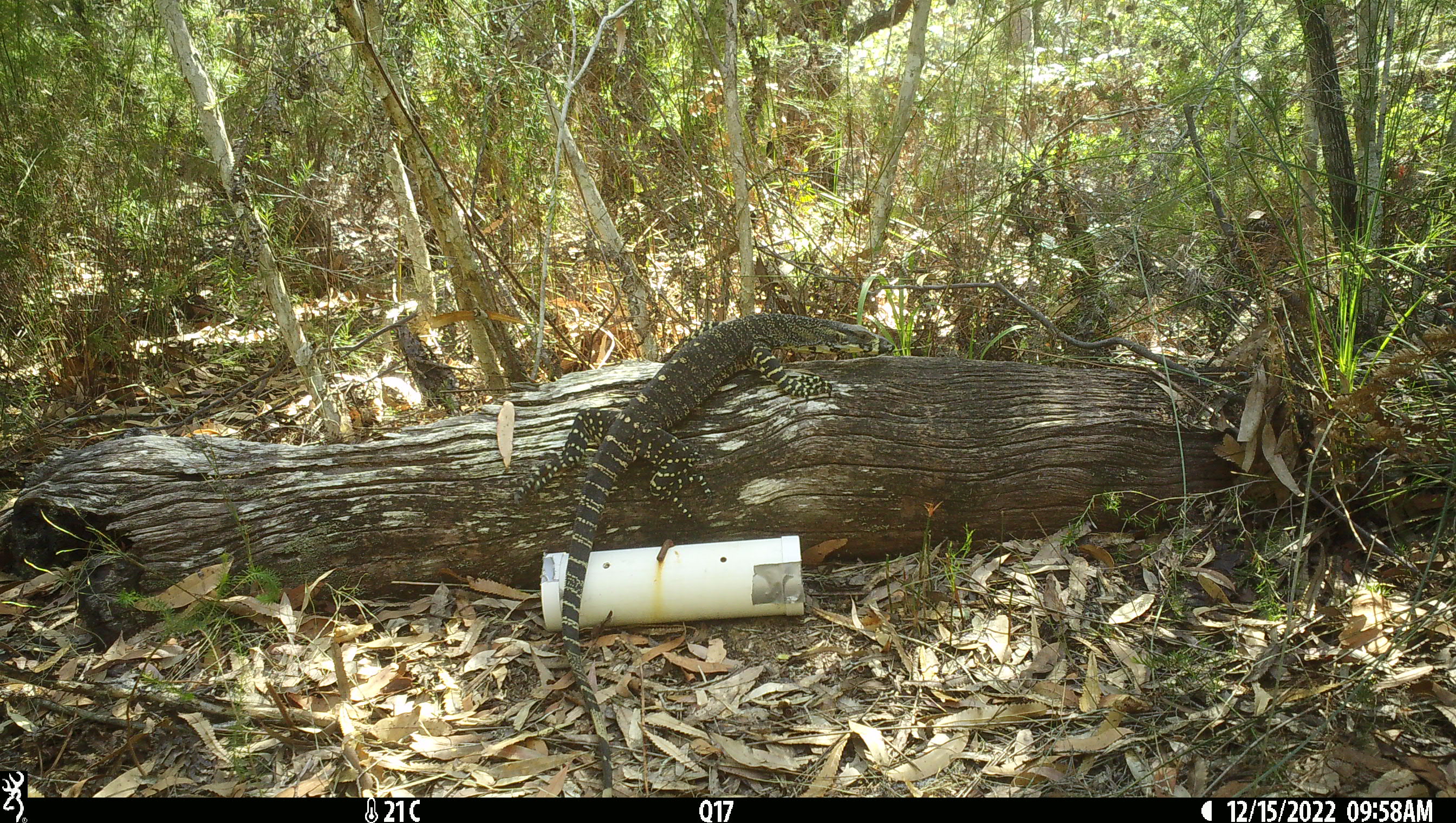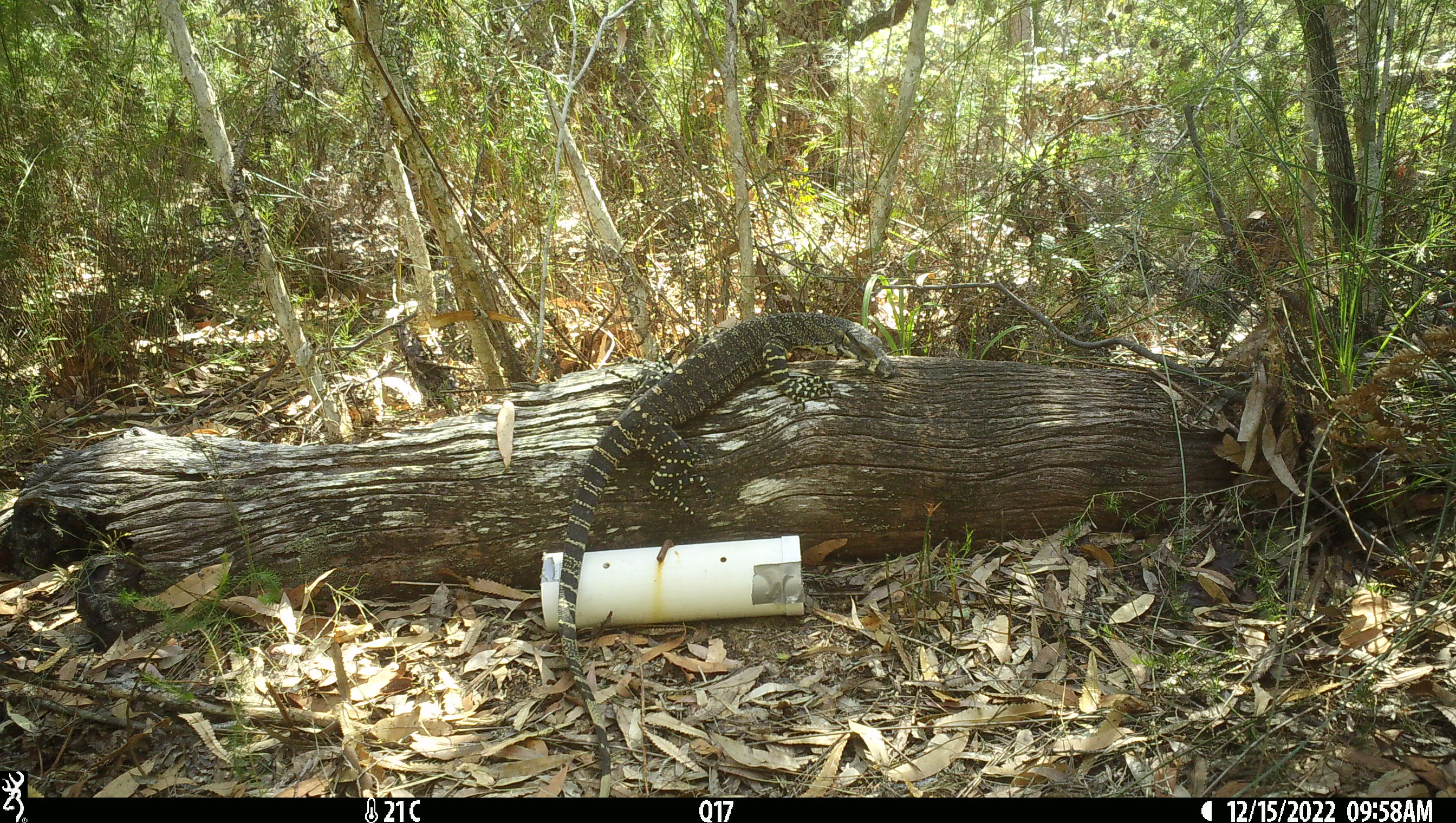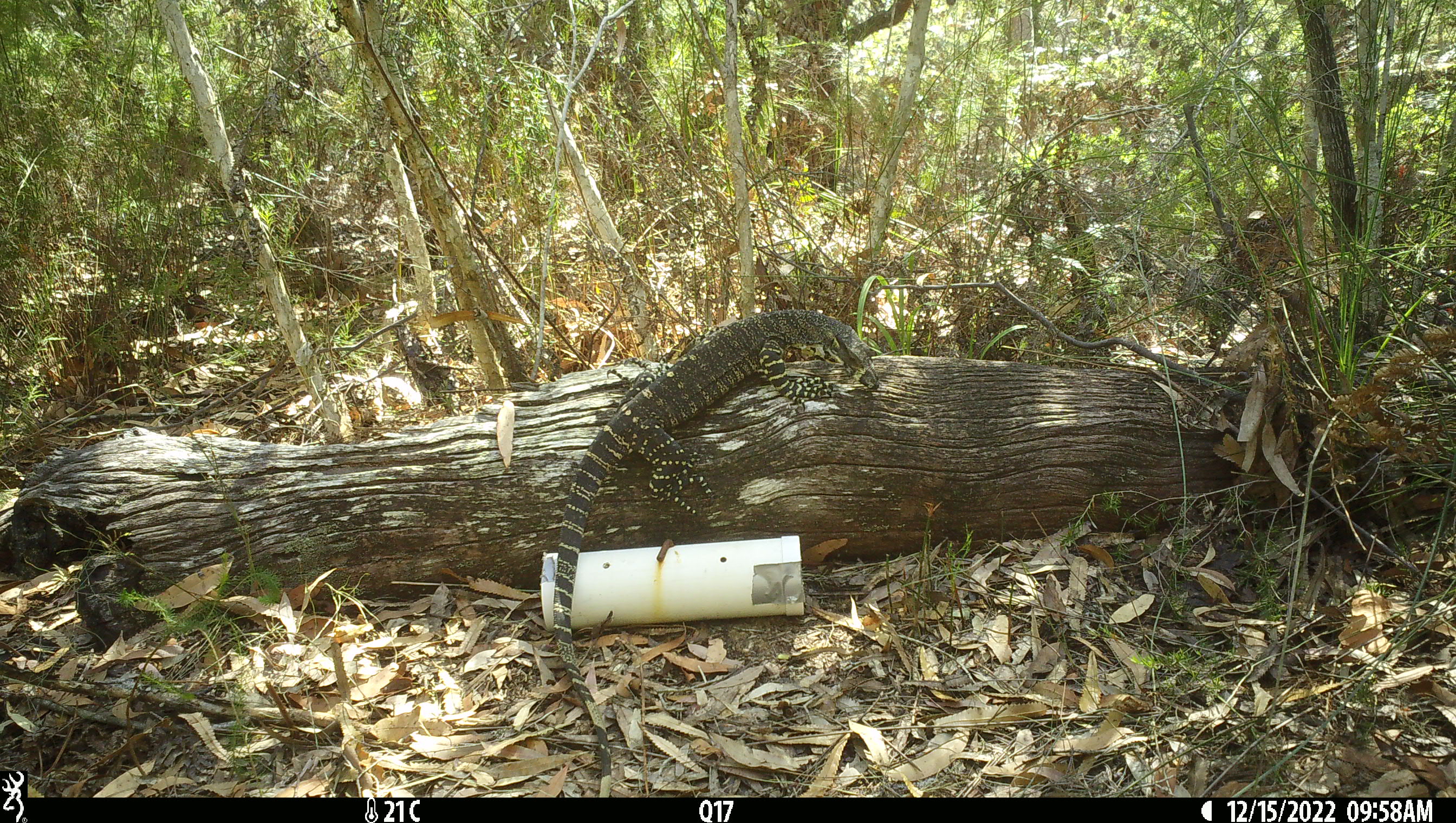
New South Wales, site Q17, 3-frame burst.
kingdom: Animalia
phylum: Chordata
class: Reptilia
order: Squamata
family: Varanidae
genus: Varanus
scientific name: Varanus varius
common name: lace monitor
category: goanna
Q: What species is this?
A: Goanna (lace monitor) (Varanus varius).